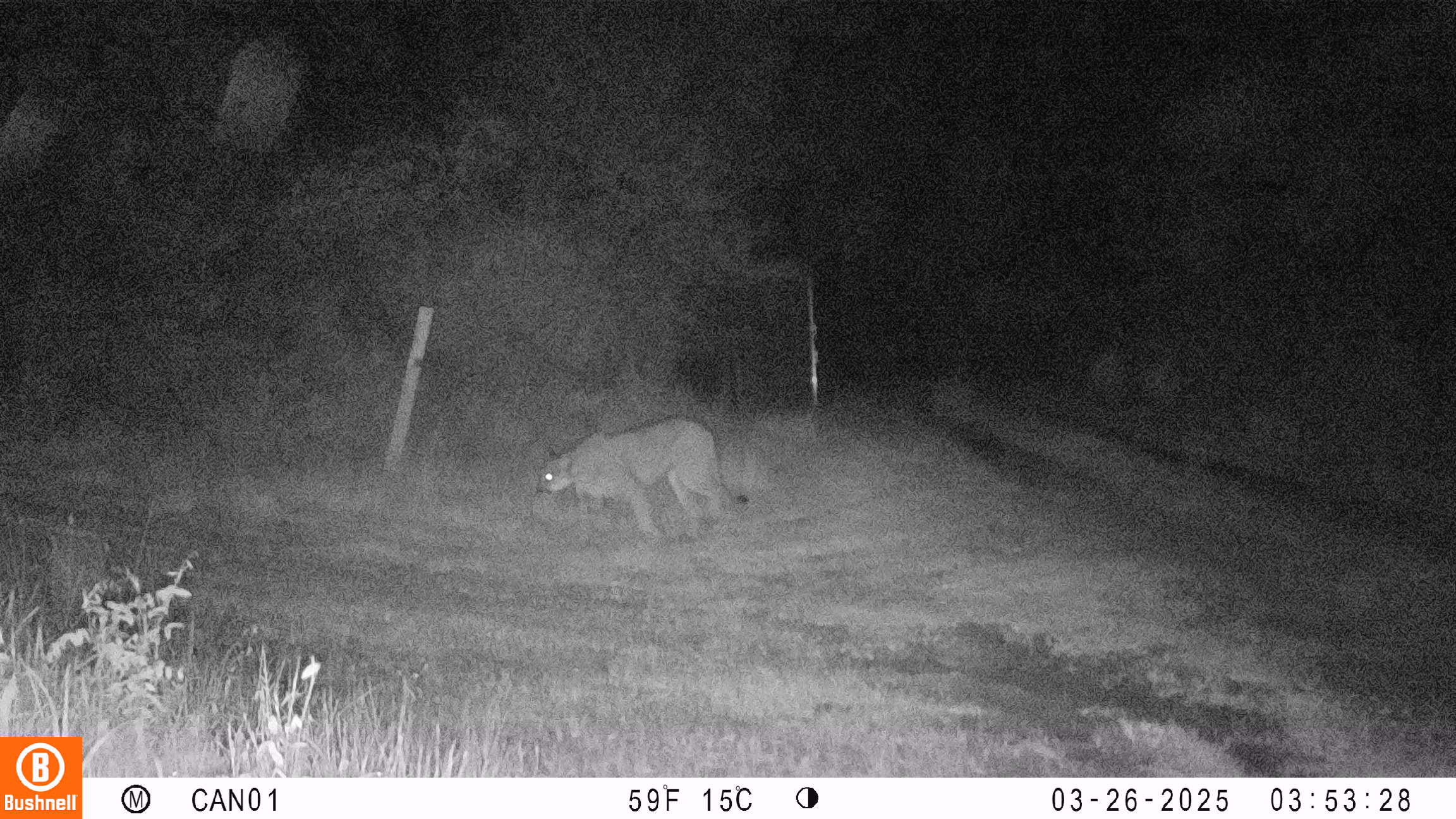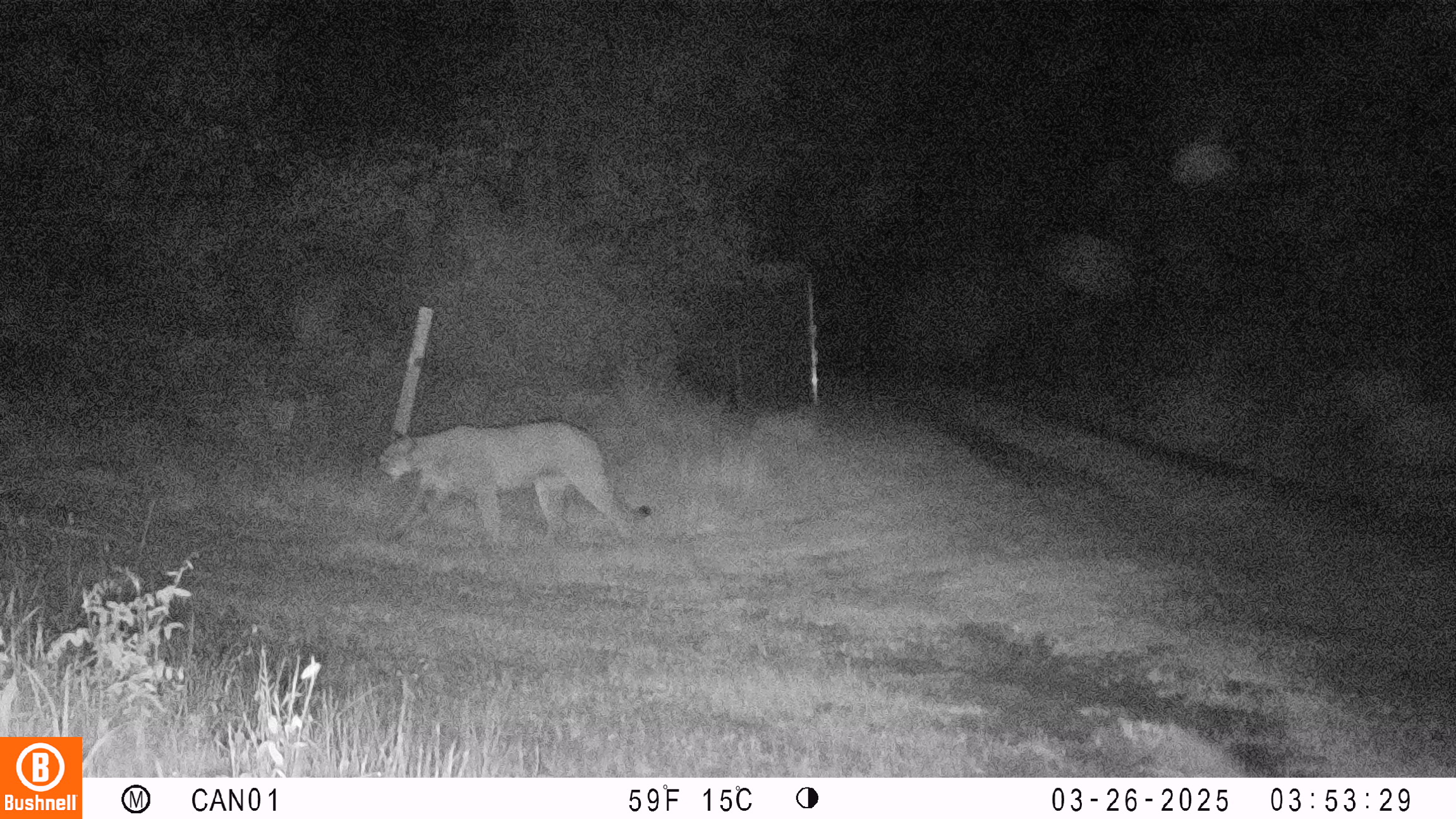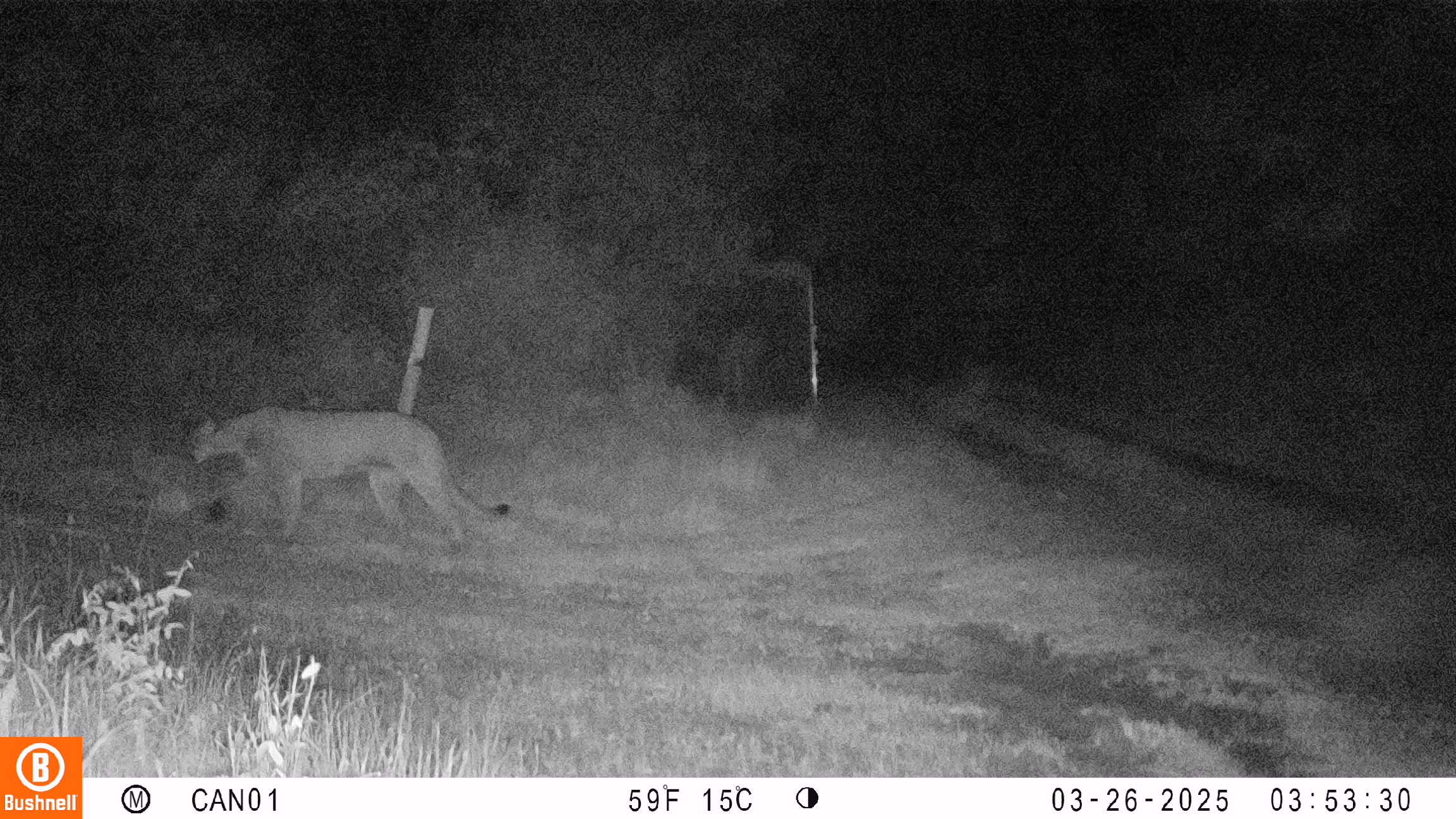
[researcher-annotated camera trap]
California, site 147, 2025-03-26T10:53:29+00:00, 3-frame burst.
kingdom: Animalia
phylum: Chordata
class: Mammalia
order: Carnivora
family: Felidae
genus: Puma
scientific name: Puma concolor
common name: puma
Puma (Puma concolor).